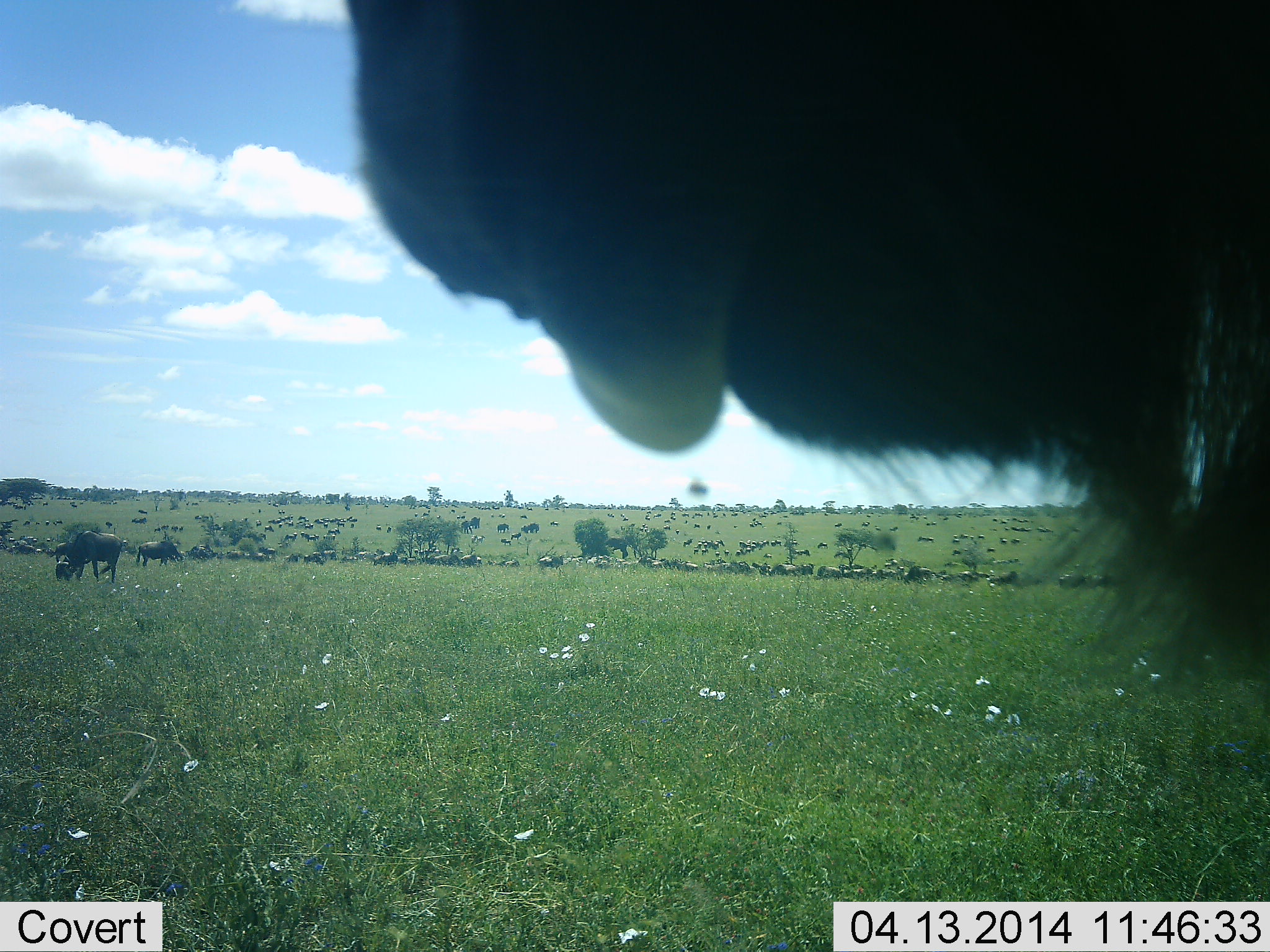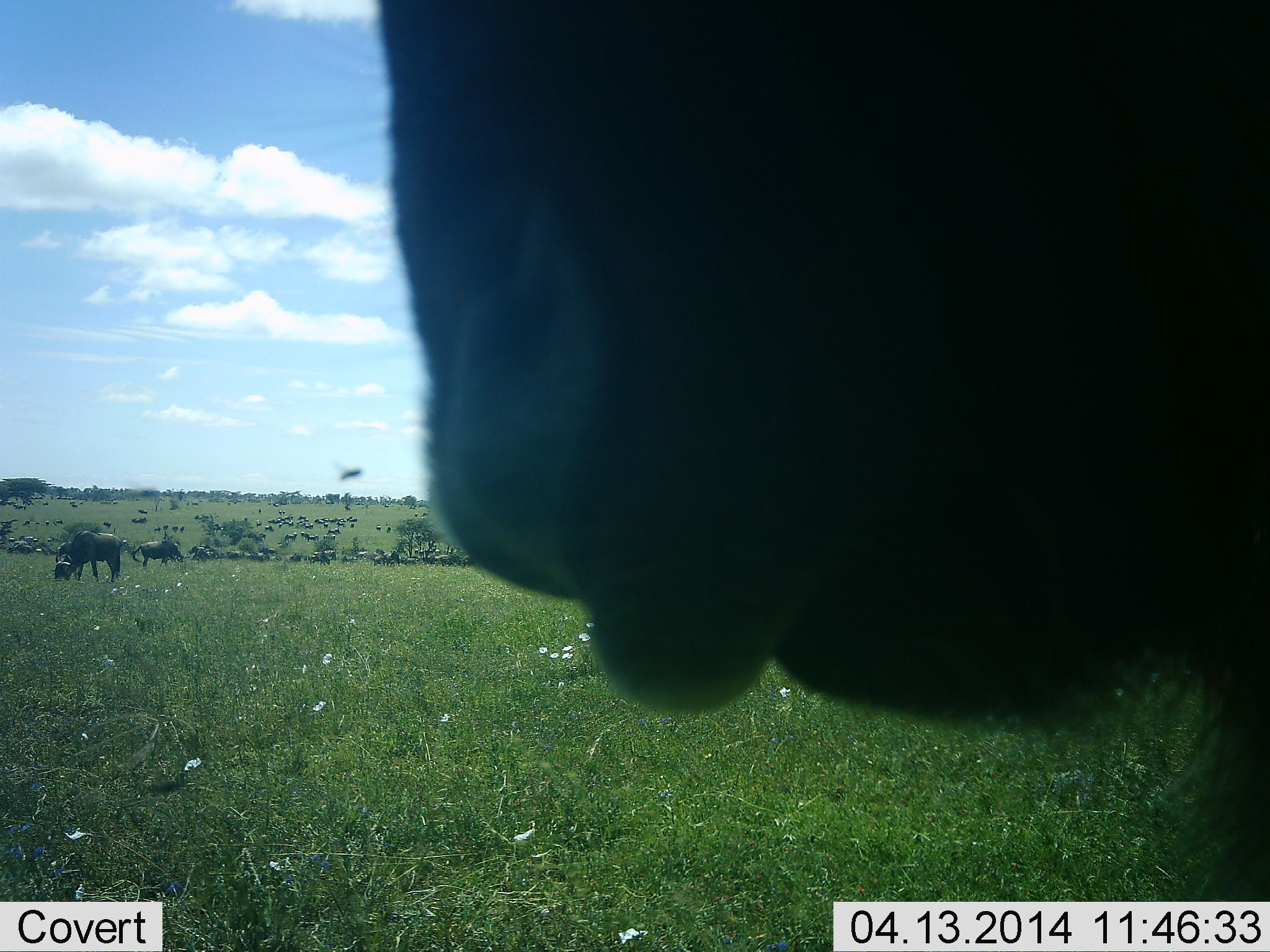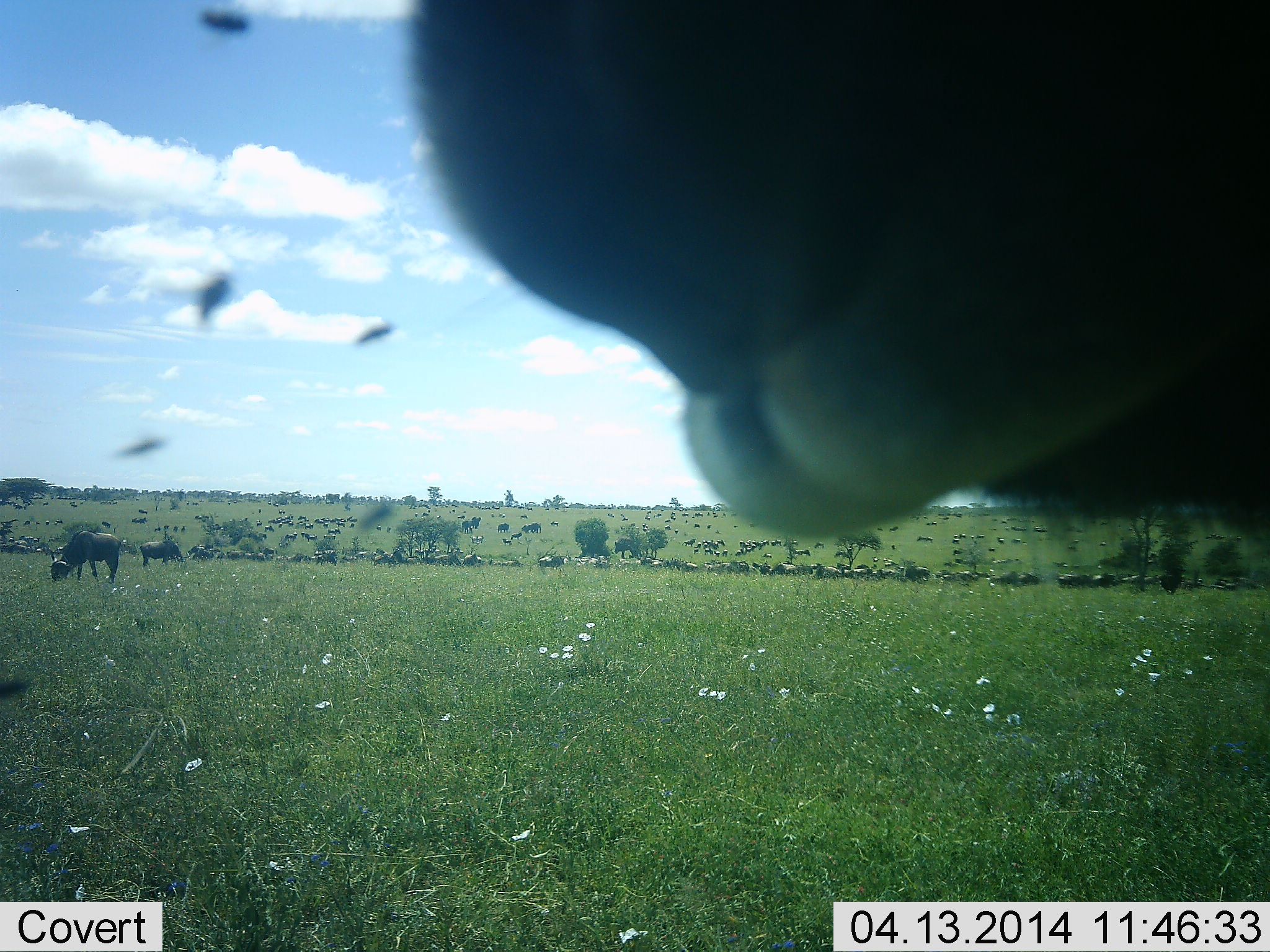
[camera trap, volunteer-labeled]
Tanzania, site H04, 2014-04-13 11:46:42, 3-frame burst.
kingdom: Animalia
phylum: Chordata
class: Mammalia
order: Artiodactyla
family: Bovidae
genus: Connochaetes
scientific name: Connochaetes taurinus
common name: blue wildebeest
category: wildebeest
Wildebeest (blue wildebeest) (Connochaetes taurinus), count 51+. Behavior (volunteer vote fractions): standing 83%, resting 17%, moving 58%, interacting 8%. Young present (vote fraction): 0%. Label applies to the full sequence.